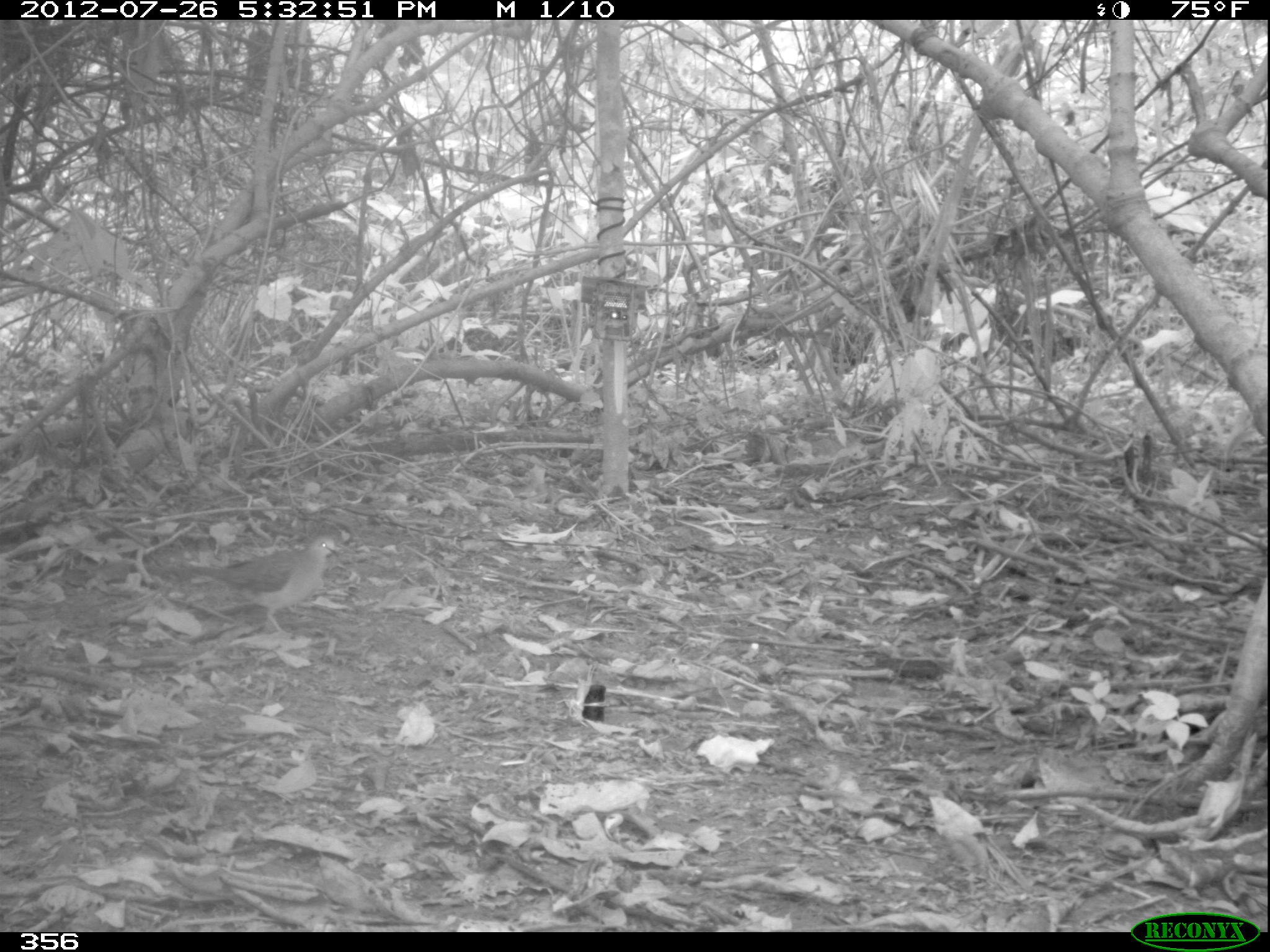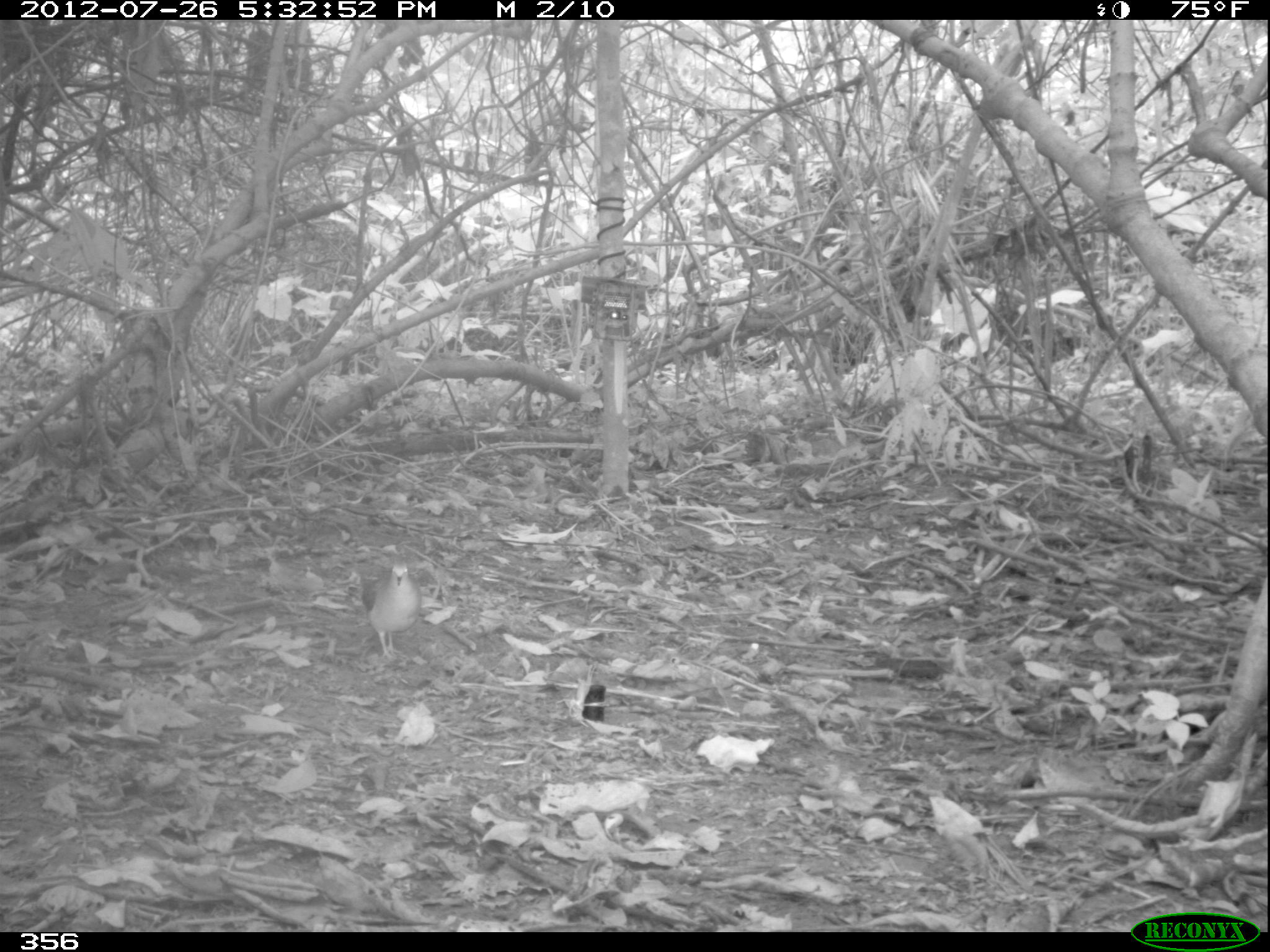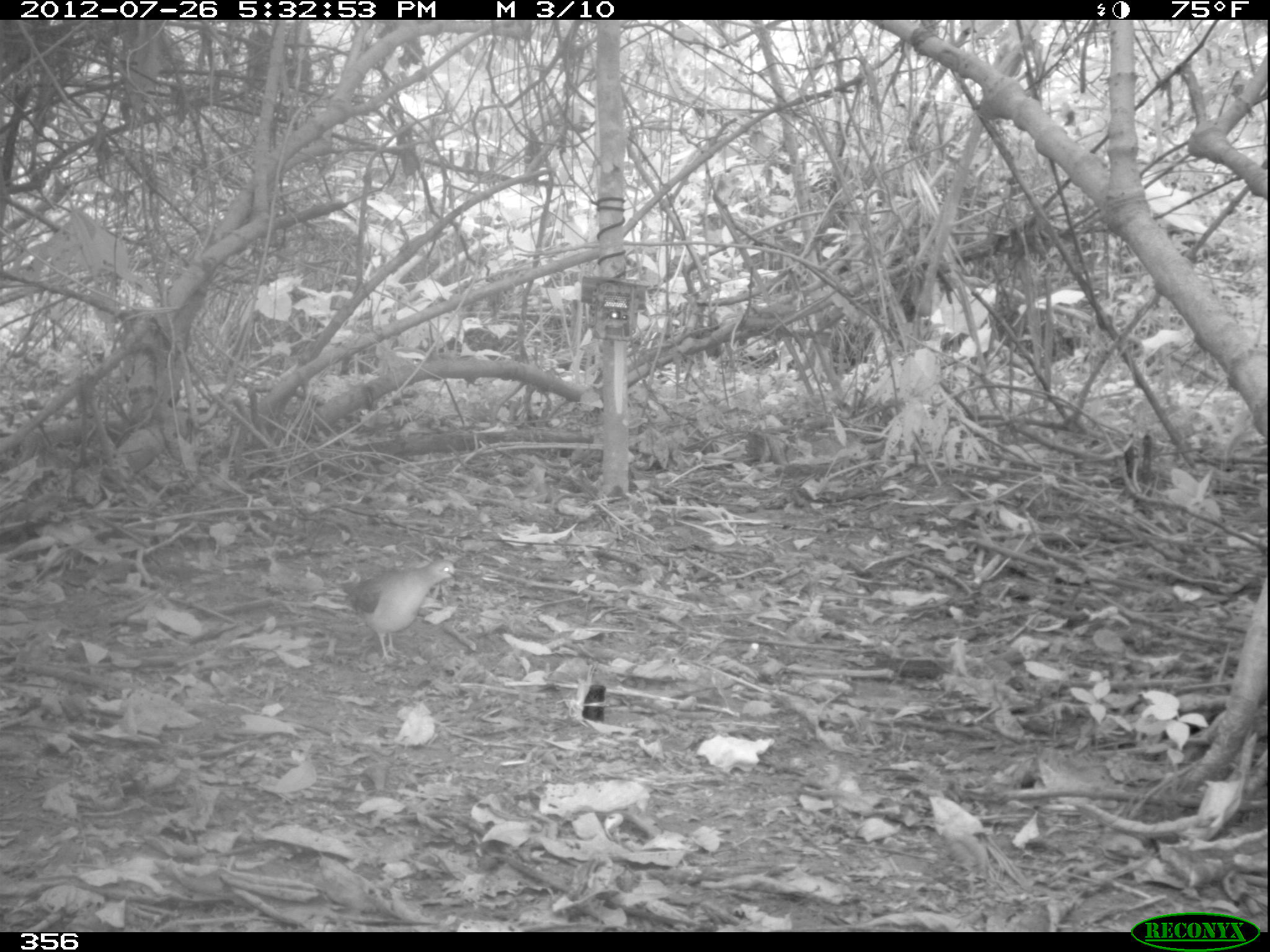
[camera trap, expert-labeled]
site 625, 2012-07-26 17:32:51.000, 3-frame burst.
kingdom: Animalia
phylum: Chordata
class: Aves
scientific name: Aves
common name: bird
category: unknown bird